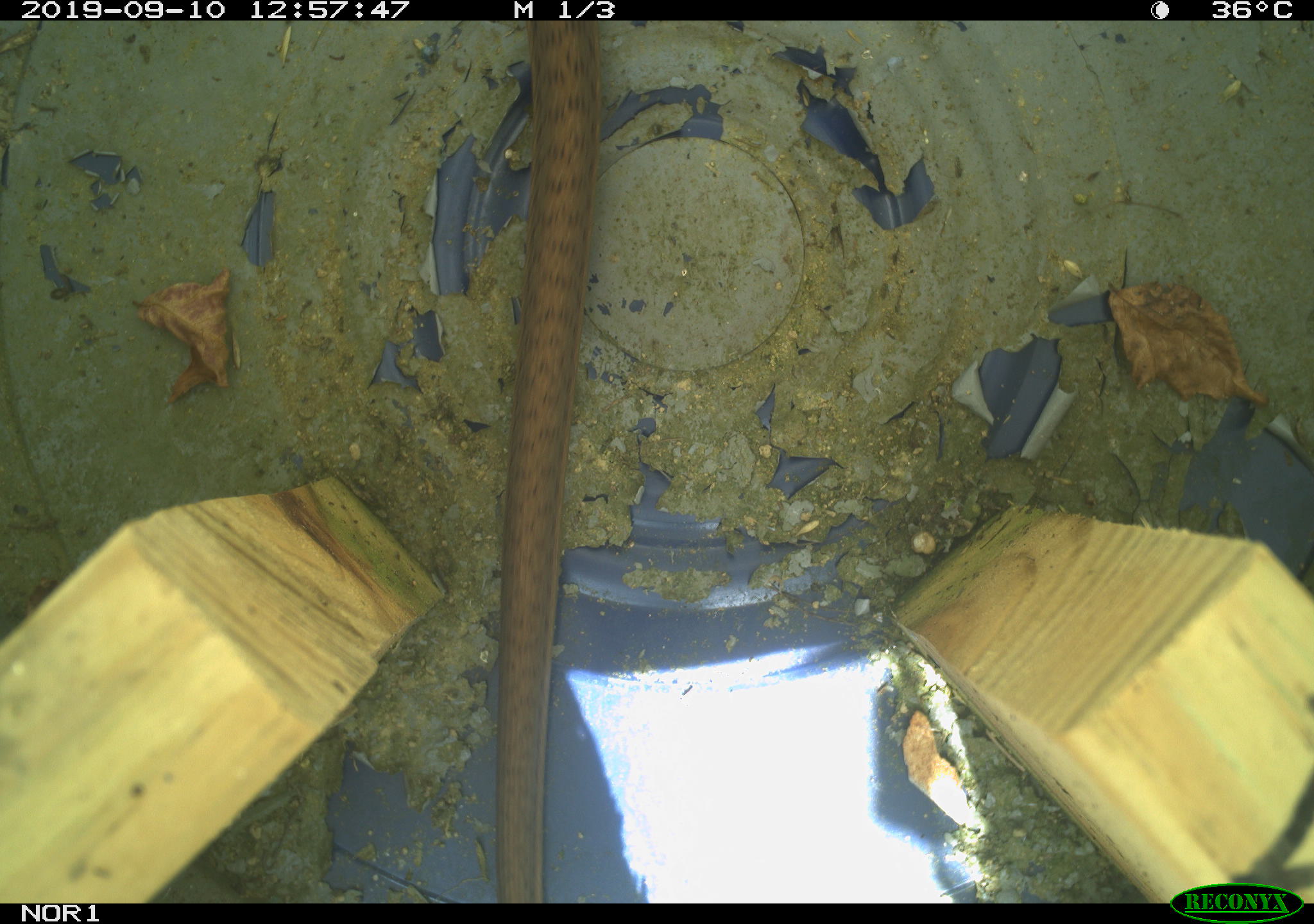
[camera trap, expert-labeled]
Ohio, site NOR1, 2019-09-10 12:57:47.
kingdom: Animalia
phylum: Chordata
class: Reptilia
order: Squamata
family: Colubridae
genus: Thamnophis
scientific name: Thamnophis sirtalis sirtalis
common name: eastern gartersnake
Eastern gartersnake (Thamnophis sirtalis sirtalis).